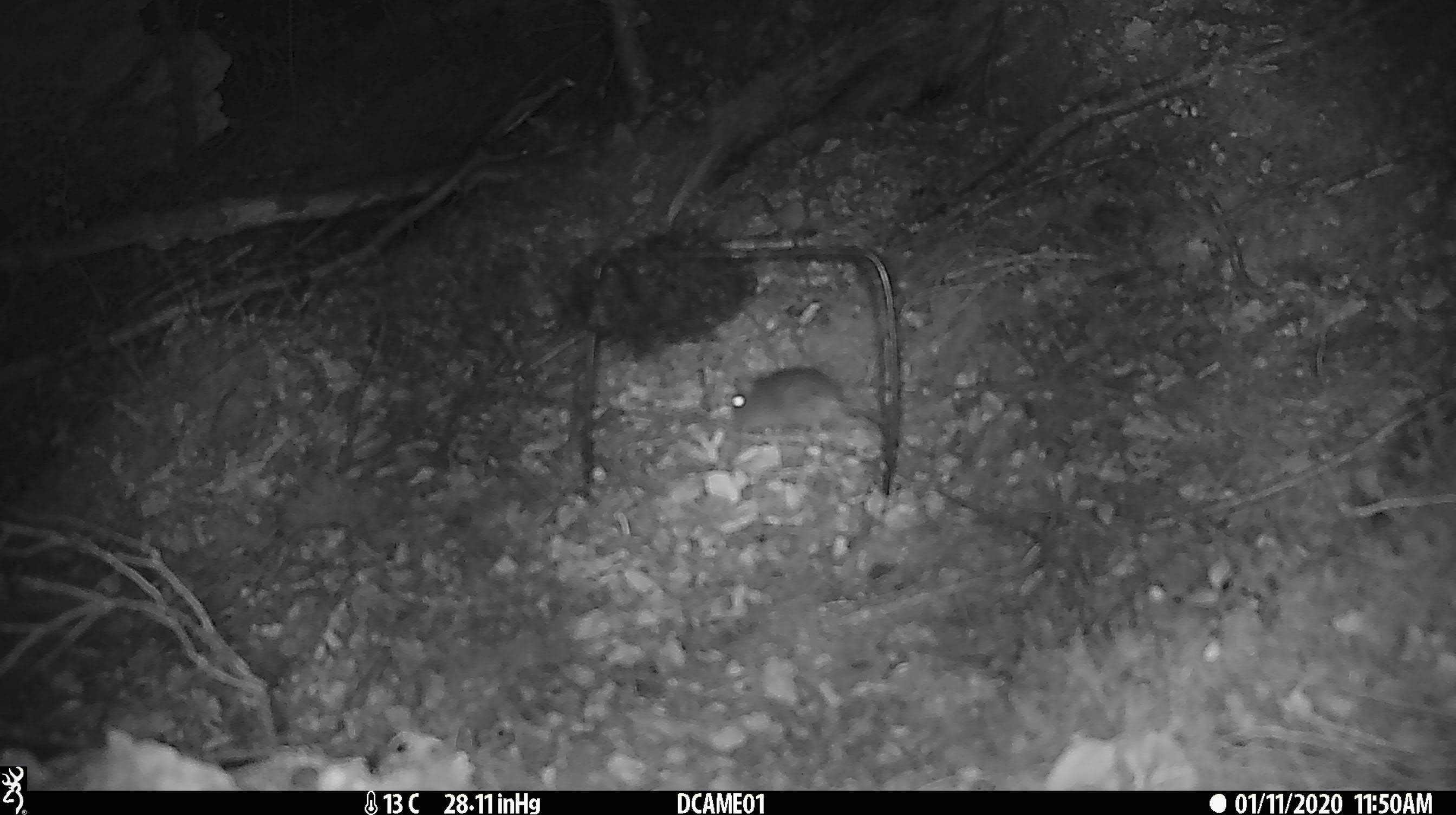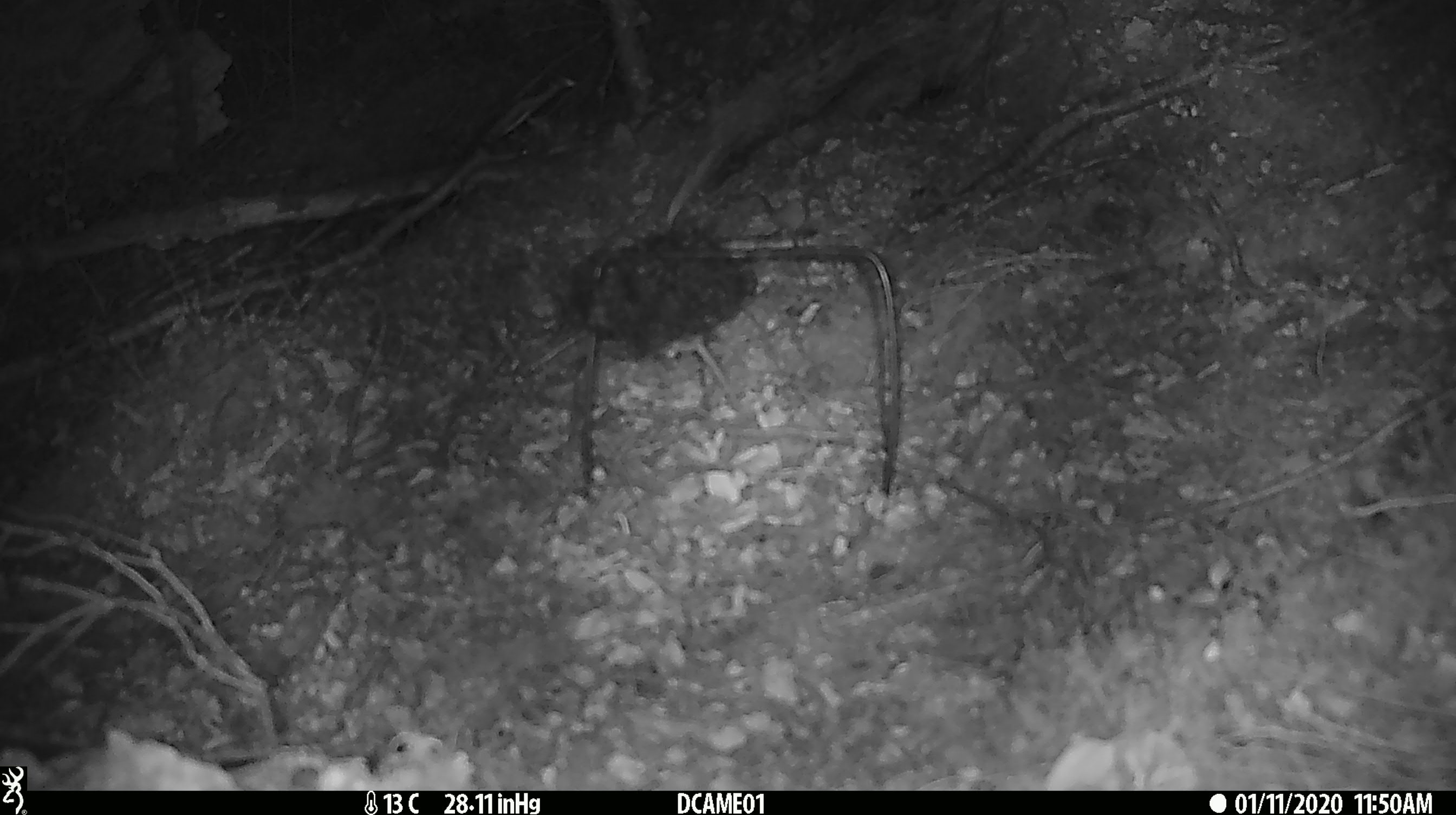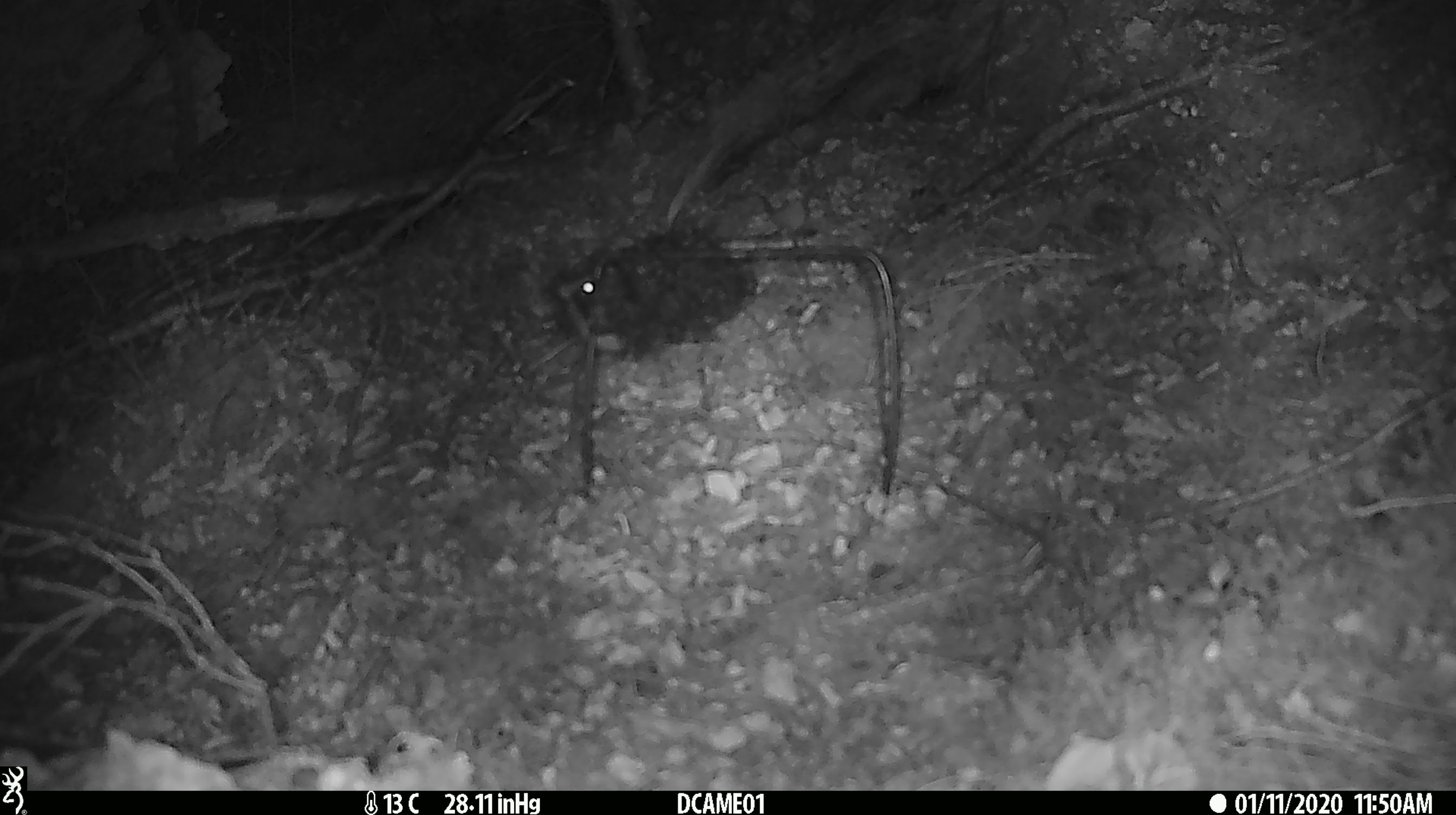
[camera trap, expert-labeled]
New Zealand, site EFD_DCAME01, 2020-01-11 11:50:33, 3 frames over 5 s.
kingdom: Animalia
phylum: Chordata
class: Mammalia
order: Rodentia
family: Muridae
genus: Mus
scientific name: Mus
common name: mouse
Mouse (Mus).